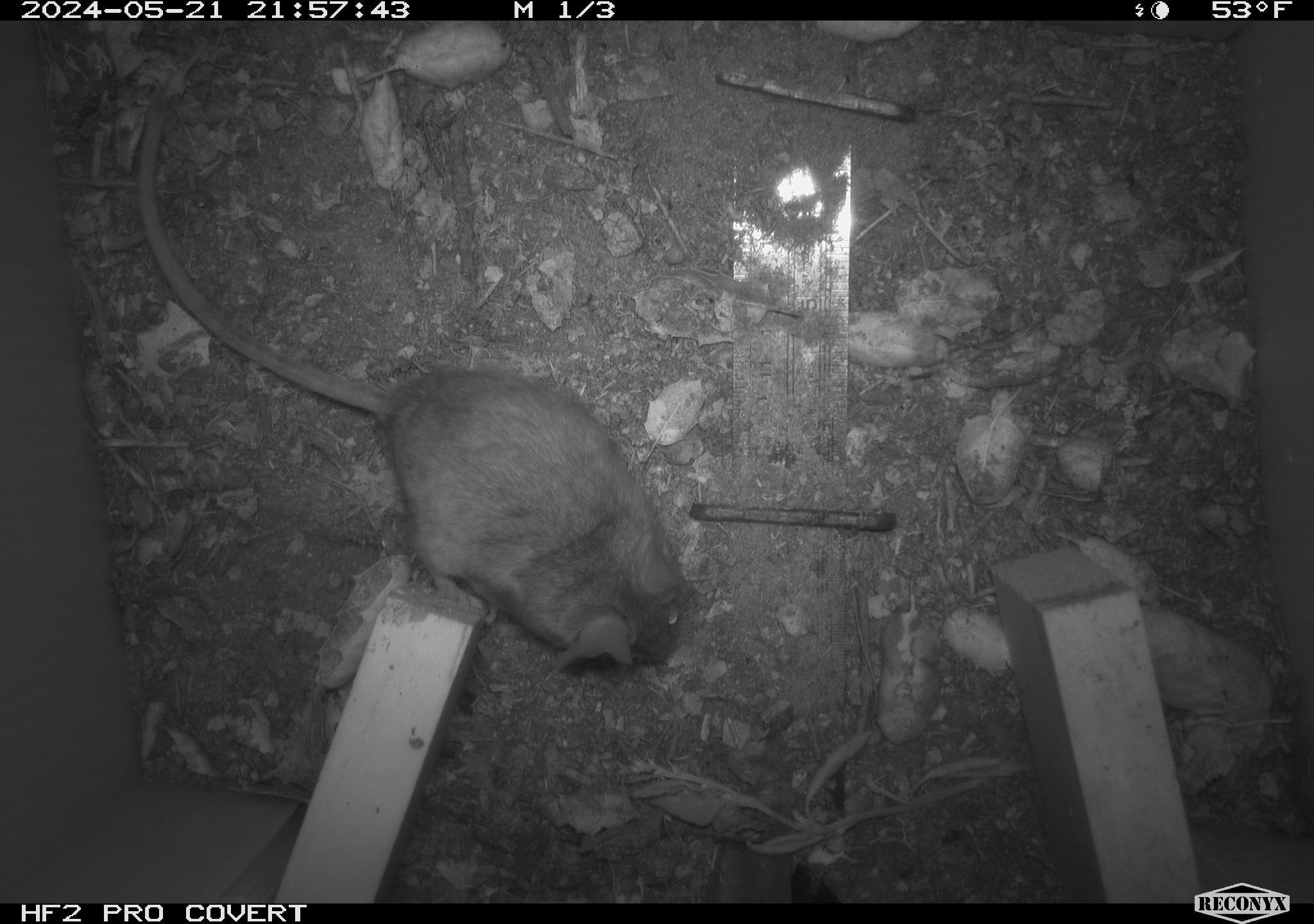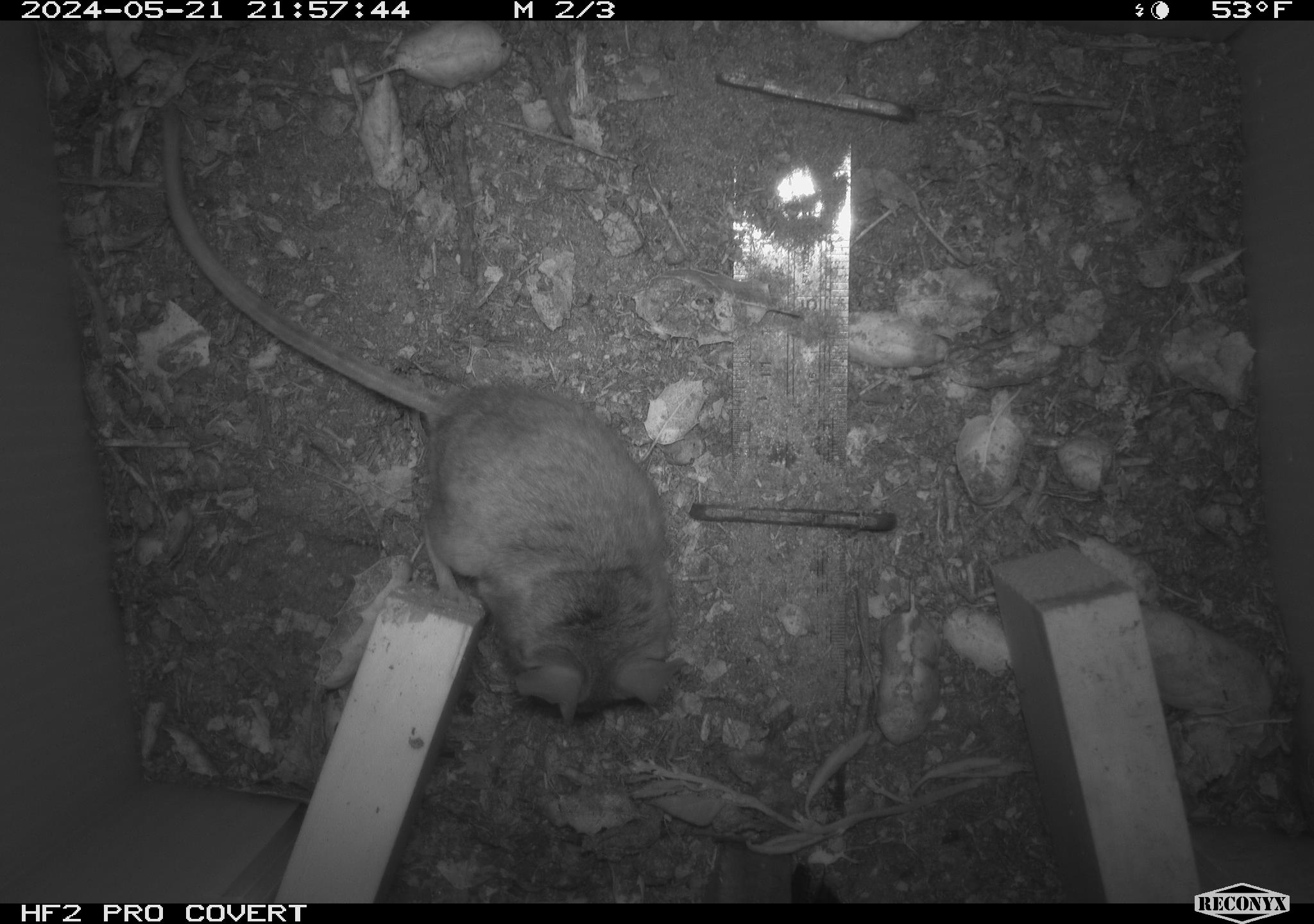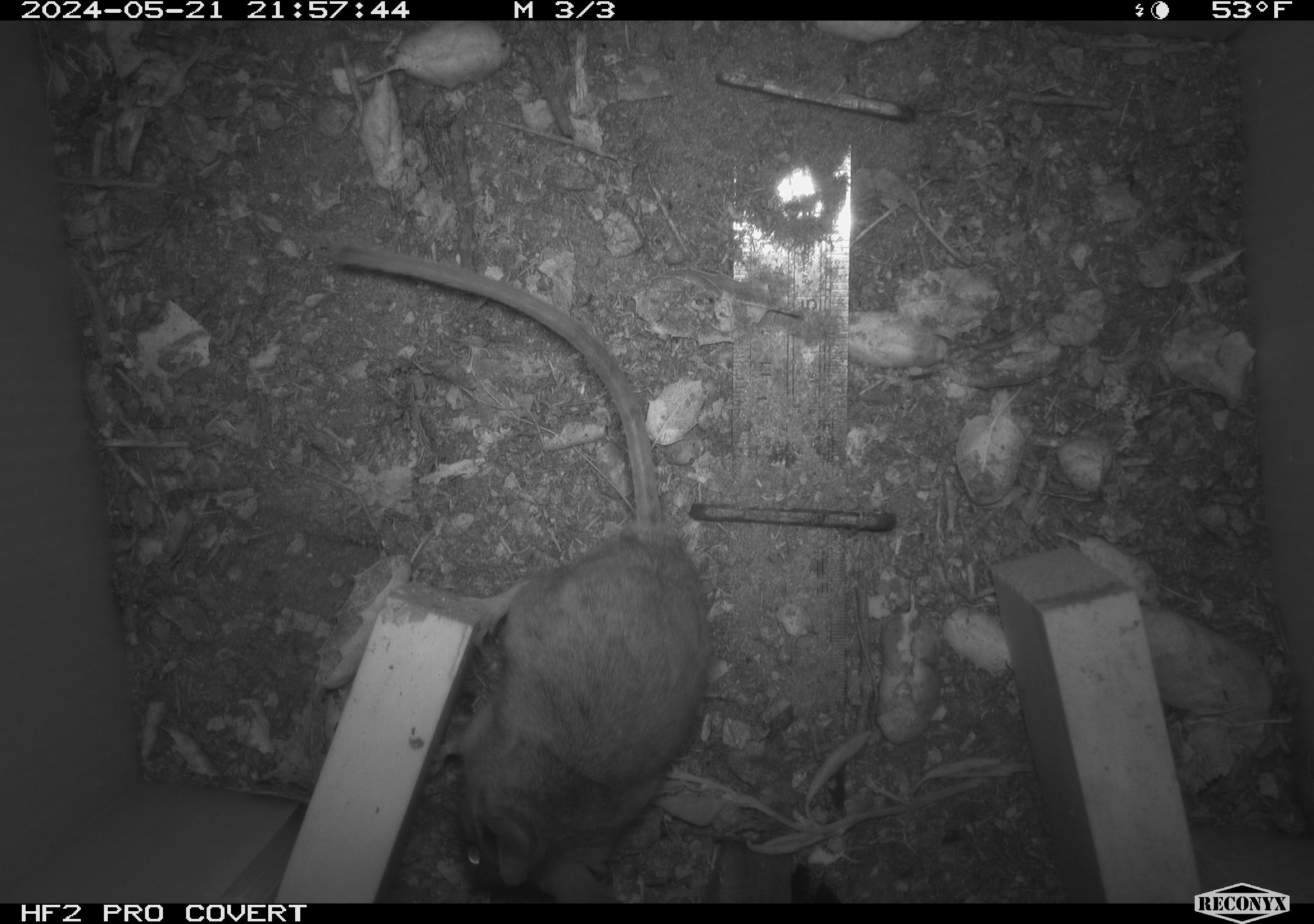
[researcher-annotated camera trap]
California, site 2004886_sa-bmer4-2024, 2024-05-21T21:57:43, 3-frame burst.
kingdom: Animalia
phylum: Chordata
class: Mammalia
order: Rodentia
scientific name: Rodentia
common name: mouse species